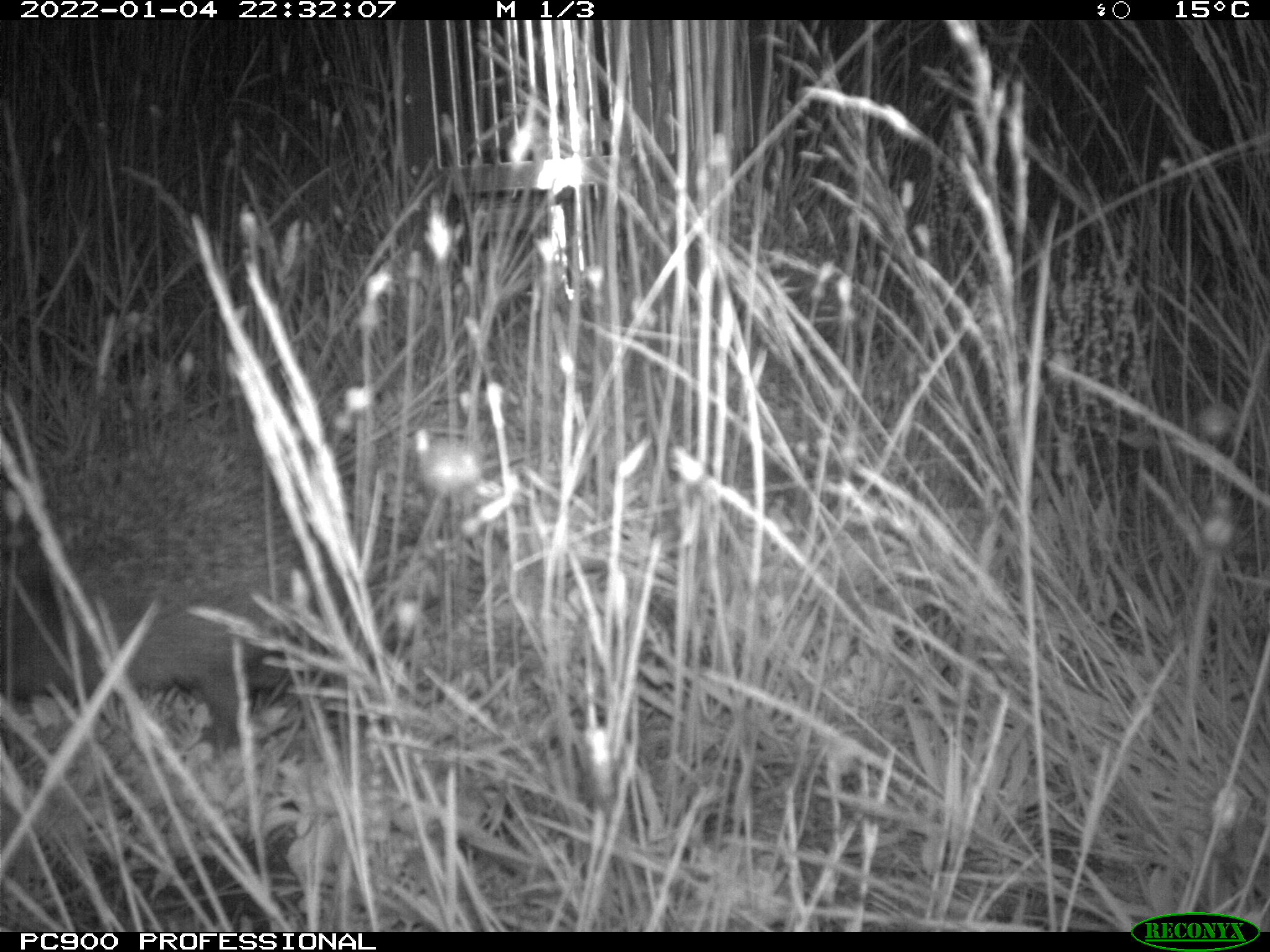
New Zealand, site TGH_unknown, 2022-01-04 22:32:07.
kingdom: Animalia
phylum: Chordata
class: Mammalia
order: Eulipotyphla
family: Erinaceidae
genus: Erinaceus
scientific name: Erinaceus europaeus europaeus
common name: european hedgehog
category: hedgehog